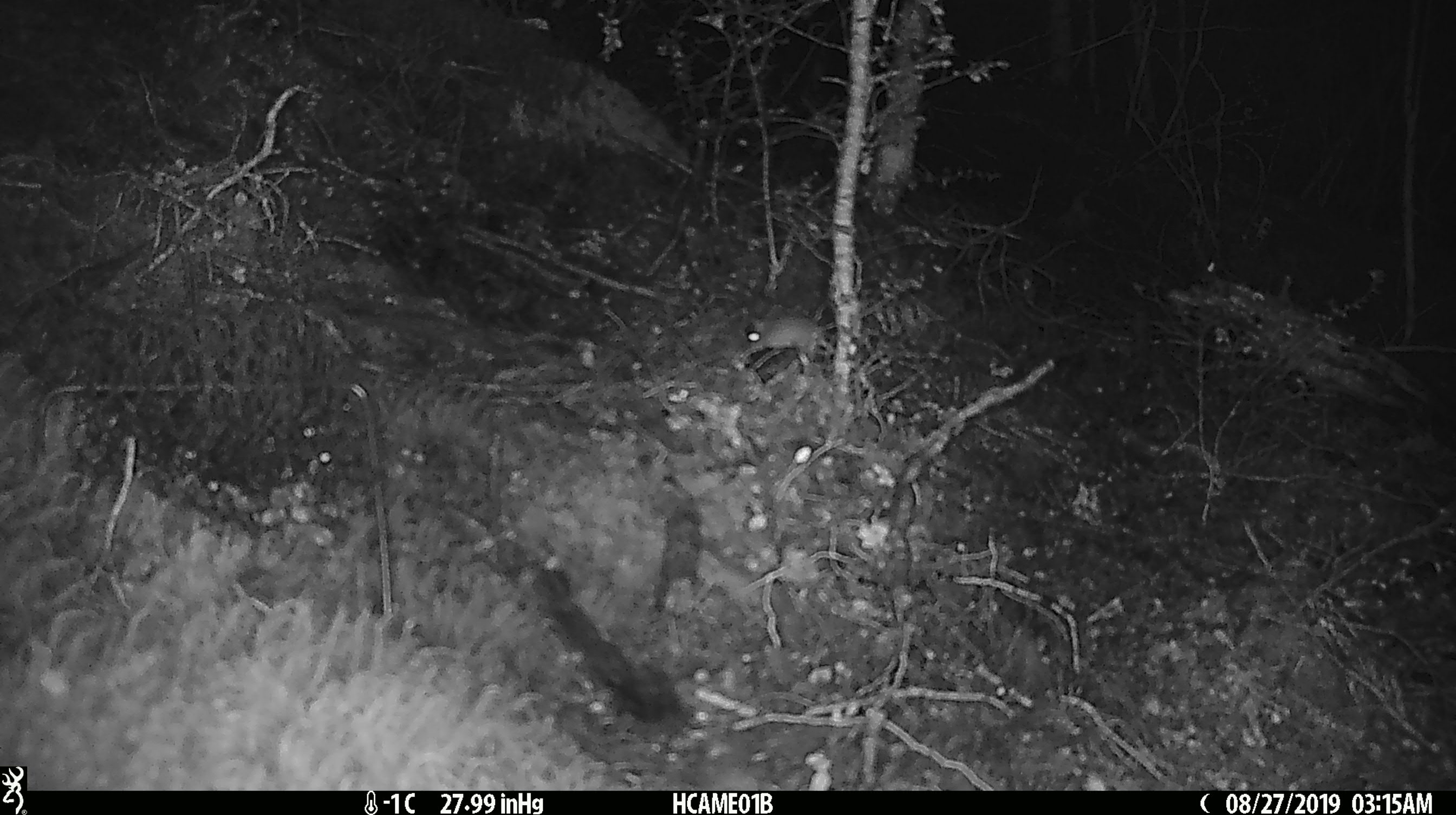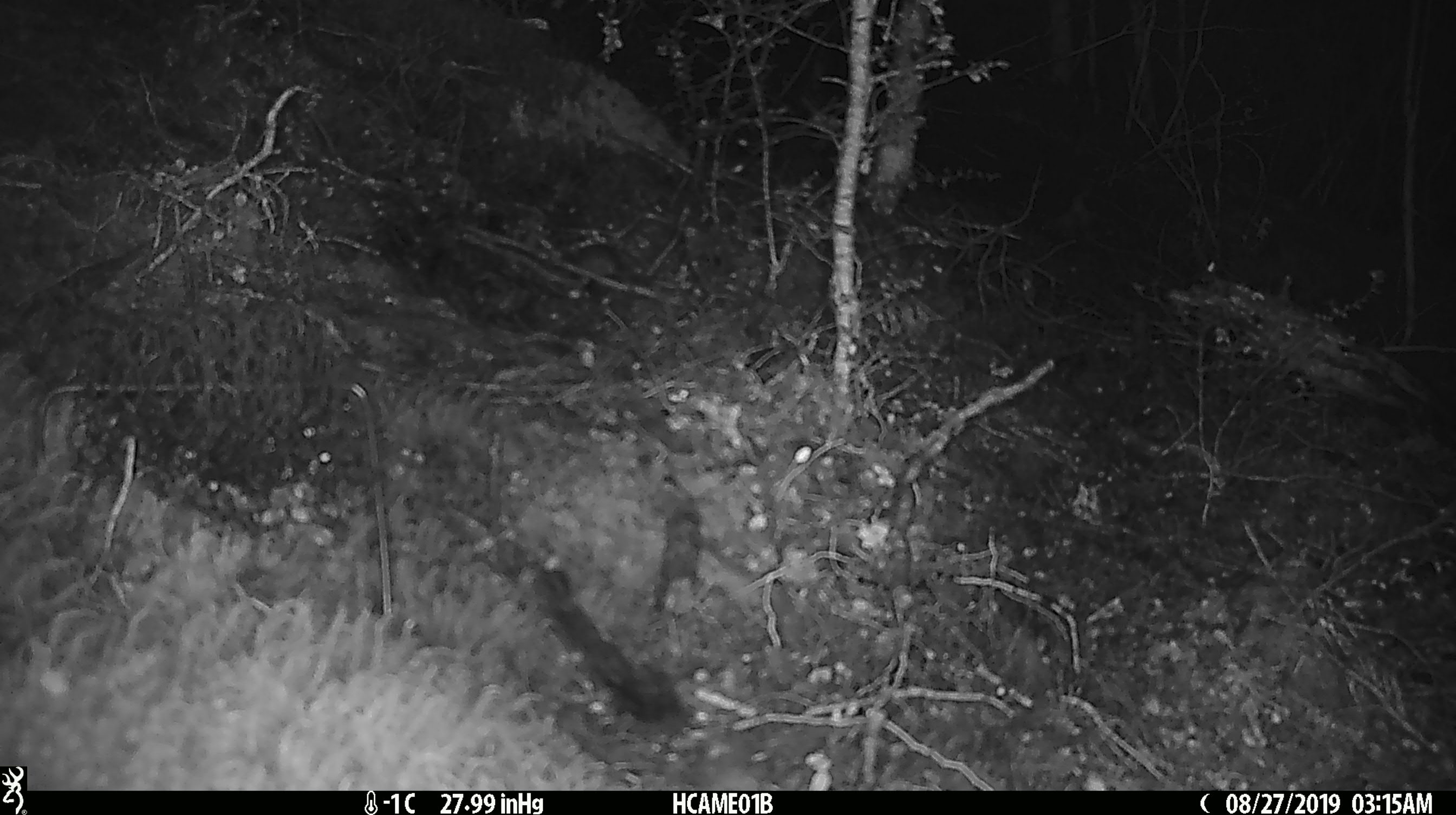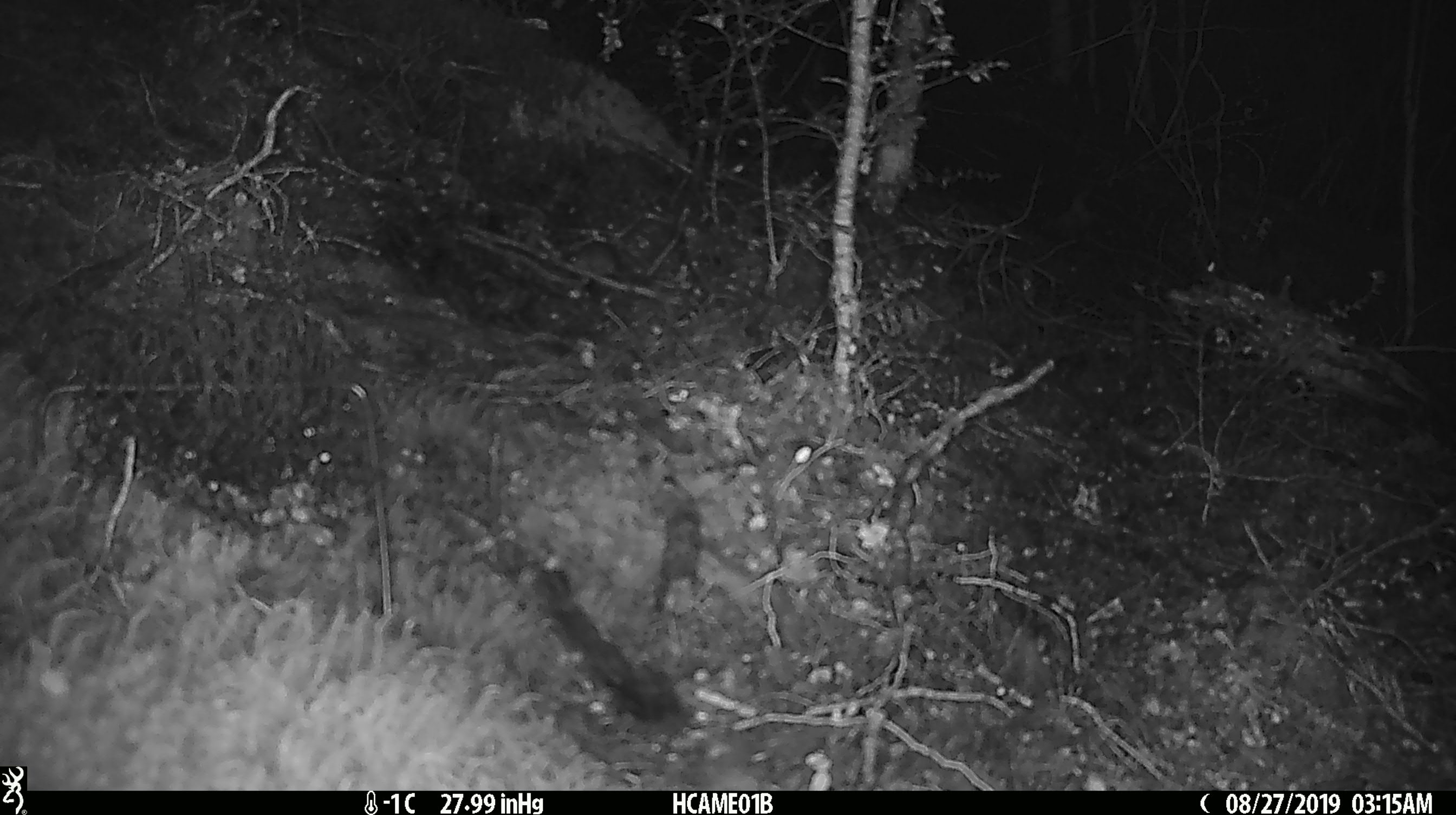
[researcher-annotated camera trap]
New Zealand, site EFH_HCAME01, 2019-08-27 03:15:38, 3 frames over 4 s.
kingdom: Animalia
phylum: Chordata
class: Mammalia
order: Rodentia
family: Muridae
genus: Mus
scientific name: Mus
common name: mouse